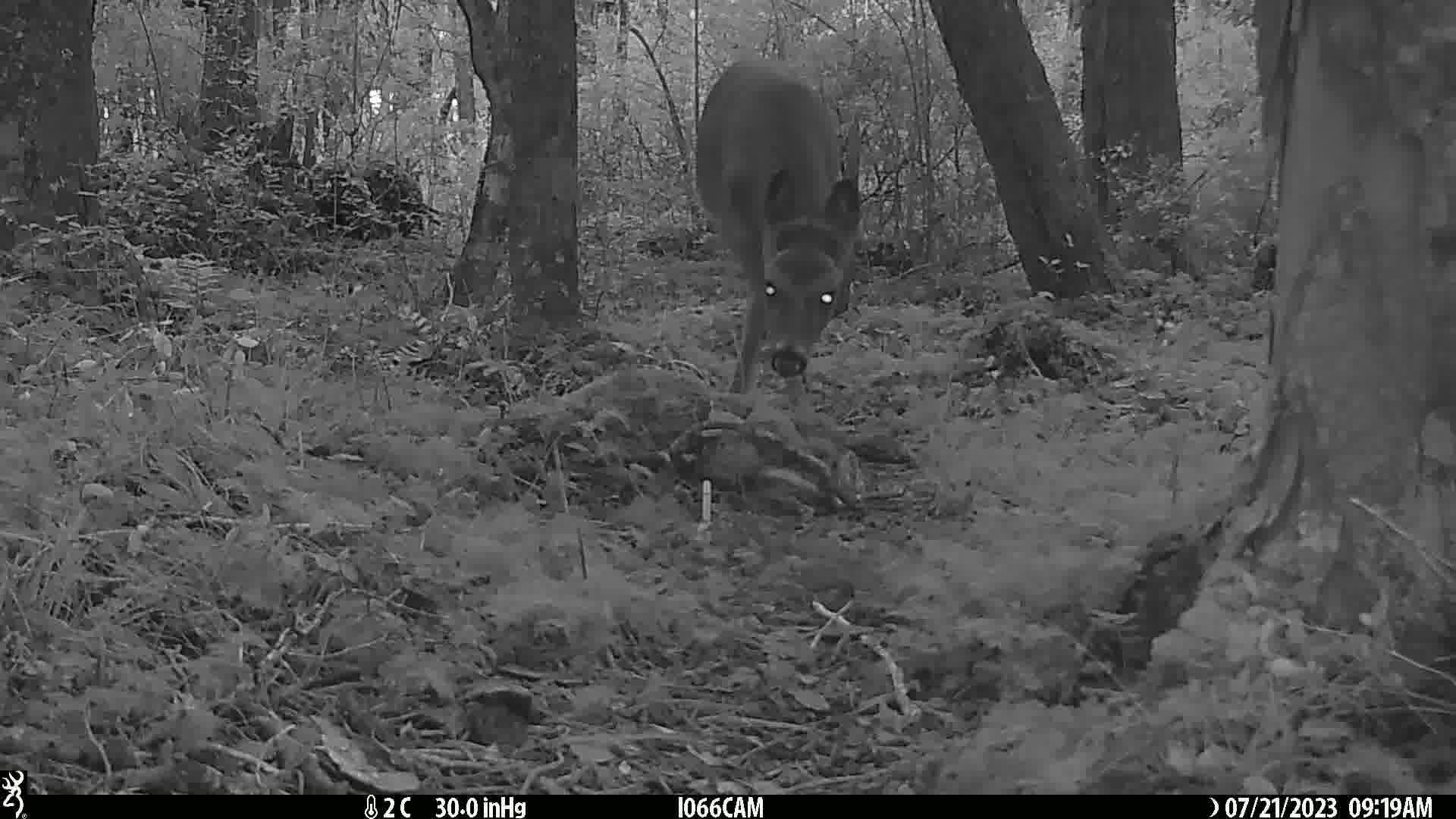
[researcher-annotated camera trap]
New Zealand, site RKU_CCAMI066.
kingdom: Animalia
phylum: Chordata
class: Mammalia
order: Artiodactyla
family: Cervidae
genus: Odocoileus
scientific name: Odocoileus virginianus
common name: white-tailed deer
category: white tailed deer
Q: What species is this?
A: White tailed deer (white-tailed deer) (Odocoileus virginianus).